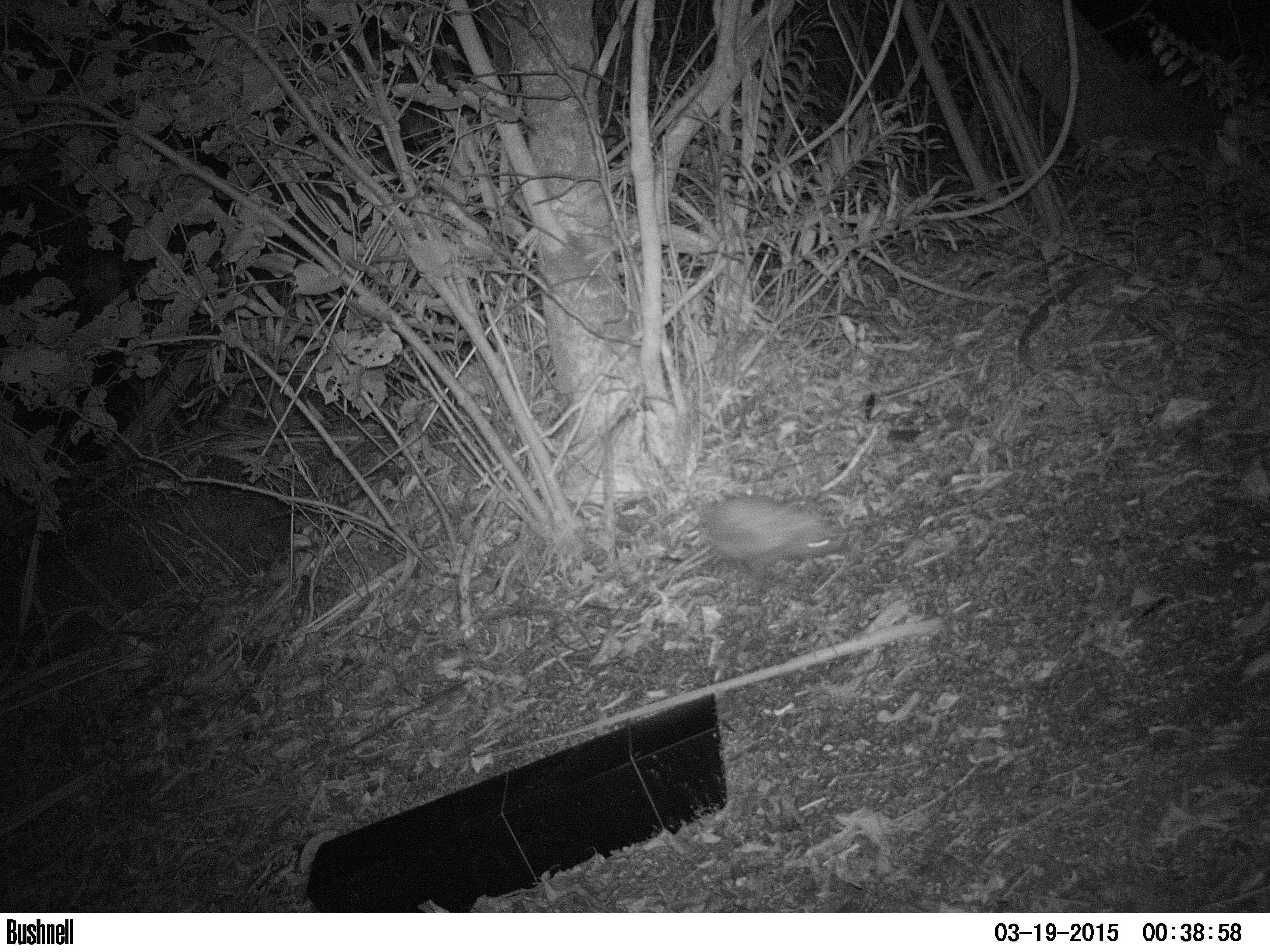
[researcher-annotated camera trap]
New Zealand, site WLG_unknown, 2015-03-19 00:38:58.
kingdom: Animalia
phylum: Chordata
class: Mammalia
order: Eulipotyphla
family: Erinaceidae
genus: Erinaceus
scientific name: Erinaceus europaeus europaeus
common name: european hedgehog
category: hedgehog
Hedgehog (european hedgehog) (Erinaceus europaeus europaeus).